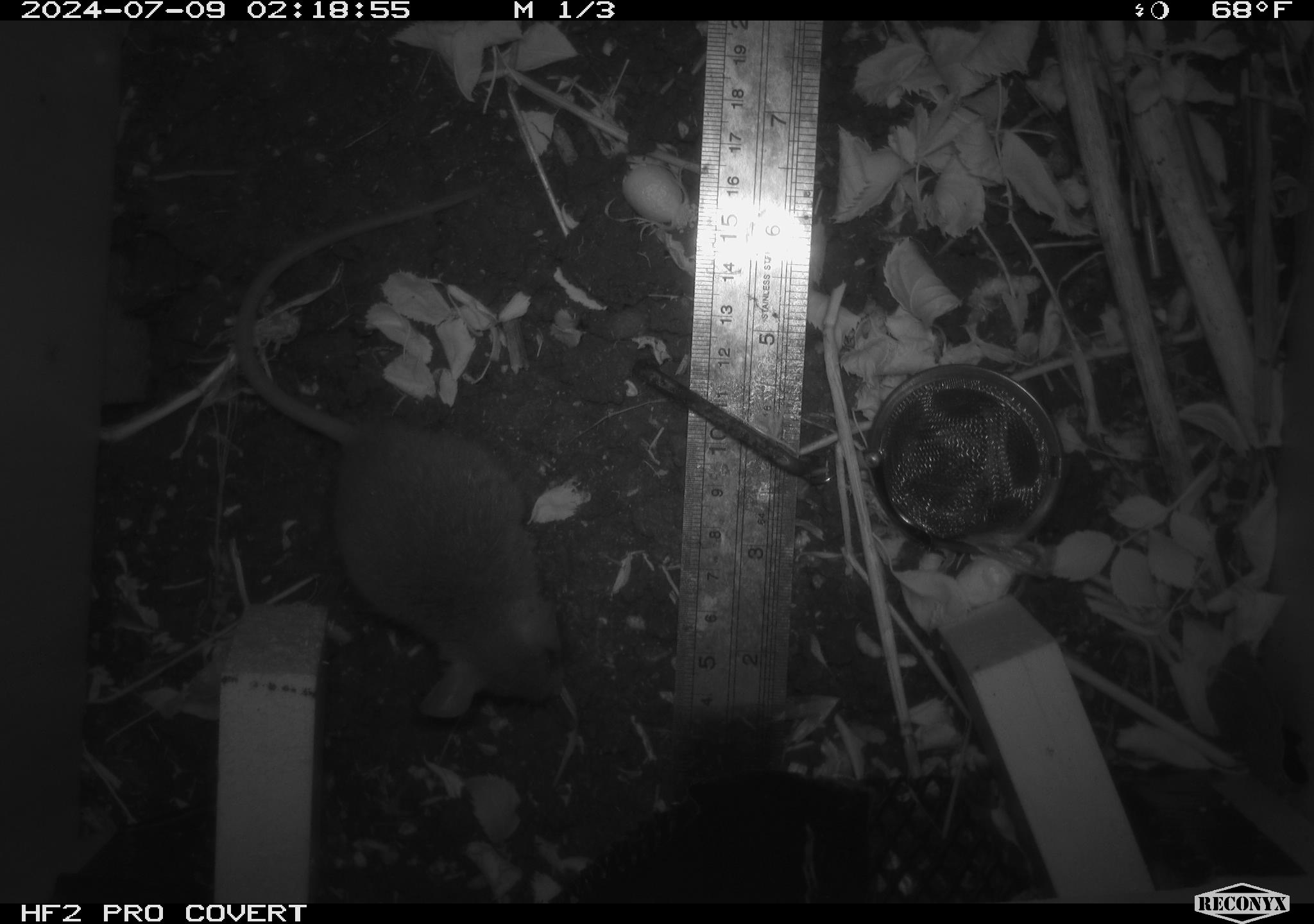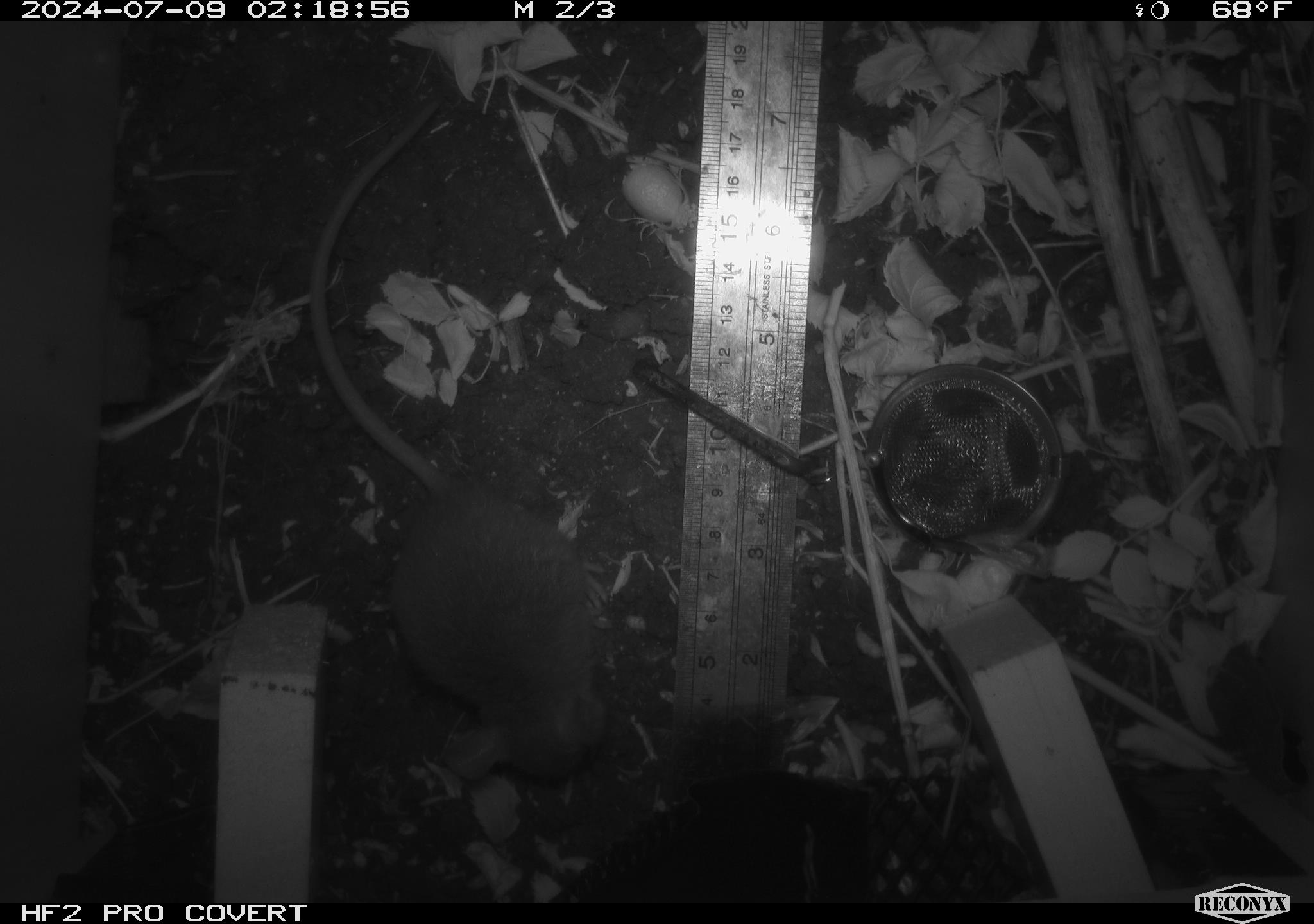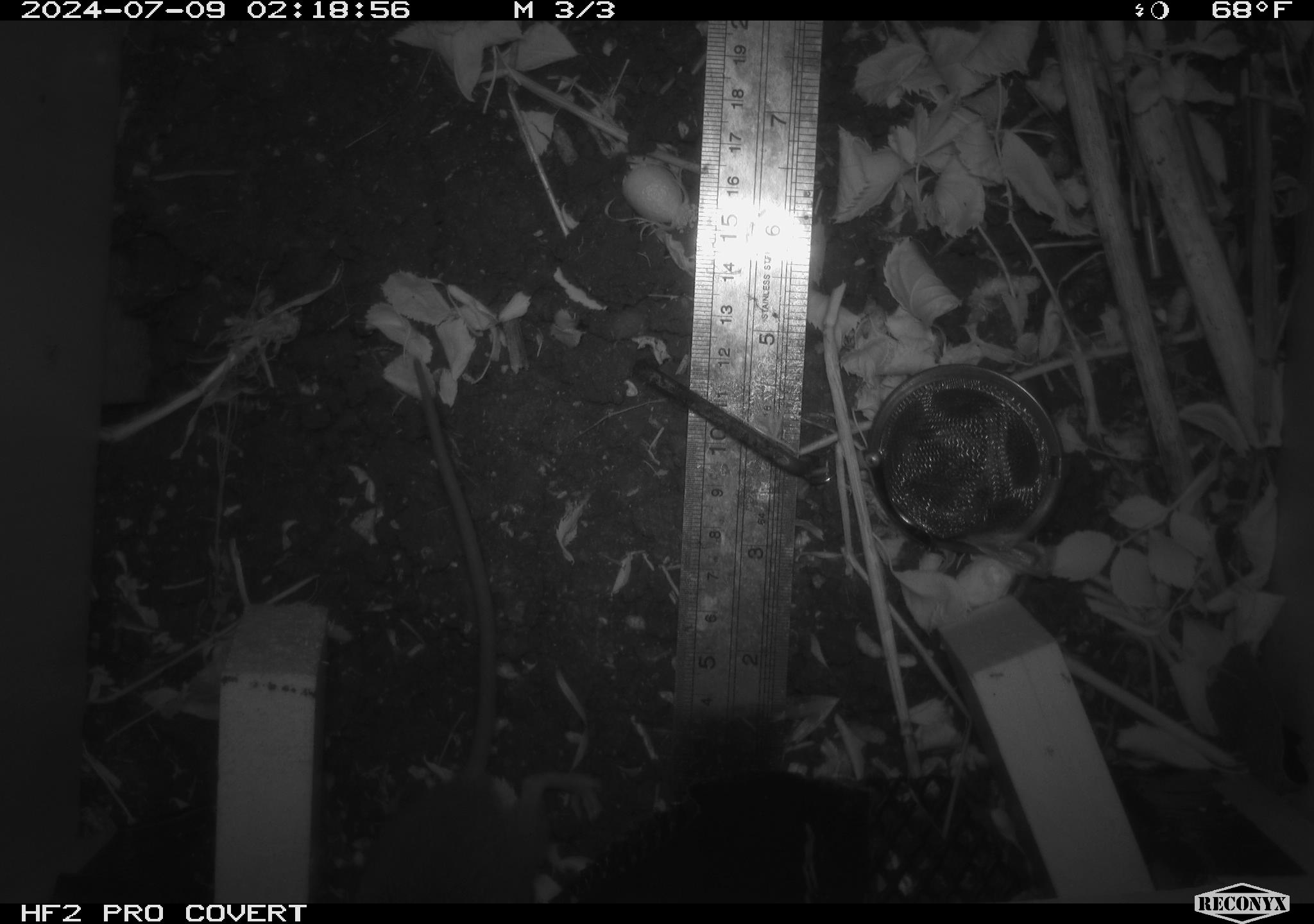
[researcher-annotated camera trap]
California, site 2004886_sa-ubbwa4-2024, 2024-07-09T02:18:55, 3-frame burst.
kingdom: Animalia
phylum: Chordata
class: Mammalia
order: Rodentia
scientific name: Rodentia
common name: woodrat or rat or mouse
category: woodrat or rat or mouse species